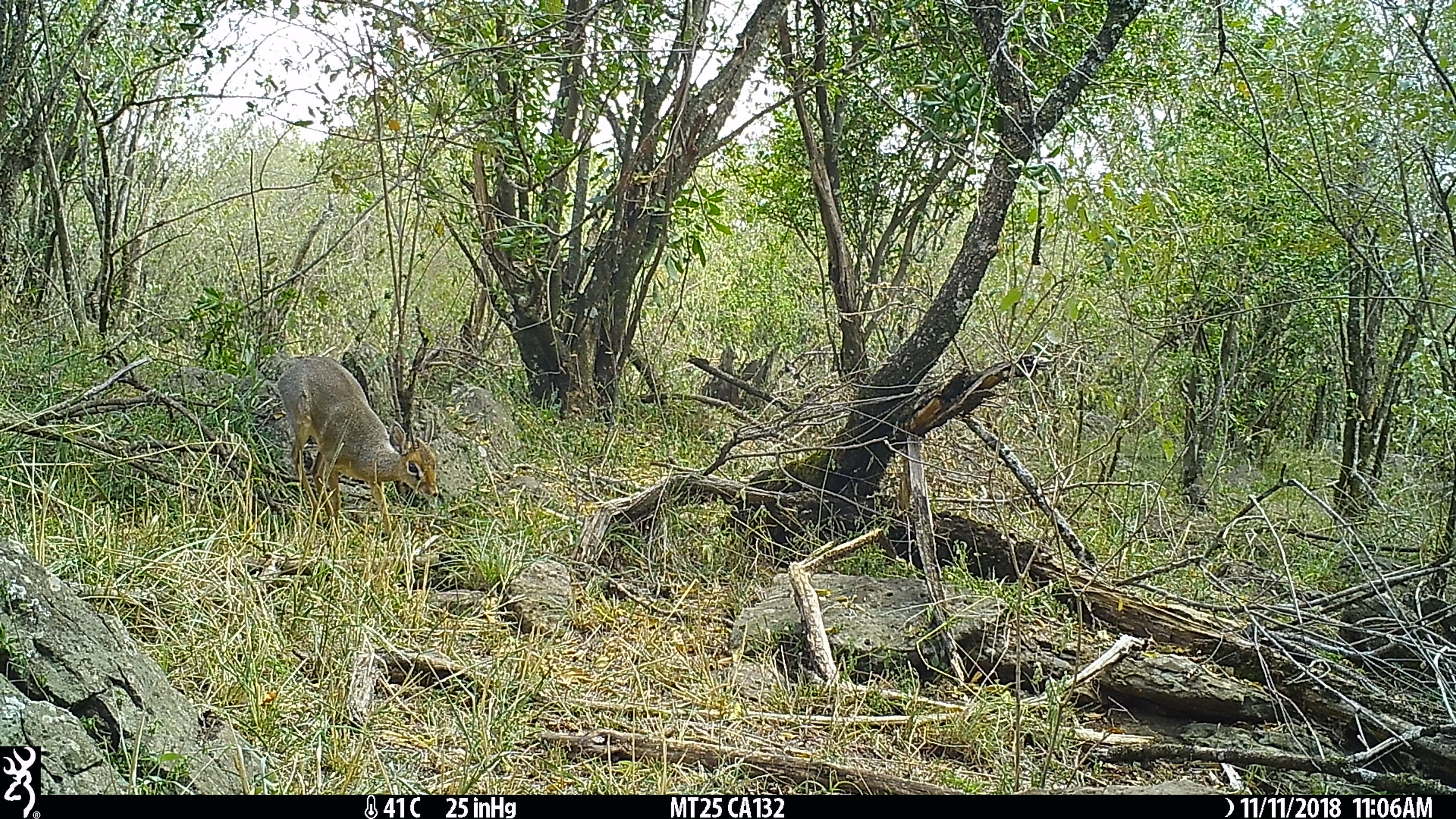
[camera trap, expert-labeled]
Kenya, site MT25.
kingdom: Animalia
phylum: Chordata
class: Mammalia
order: Artiodactyla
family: Bovidae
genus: Madoqua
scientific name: Madoqua kirkii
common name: kirk's dik-dik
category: dikdik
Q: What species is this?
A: Dikdik (kirk's dik-dik) (Madoqua kirkii).